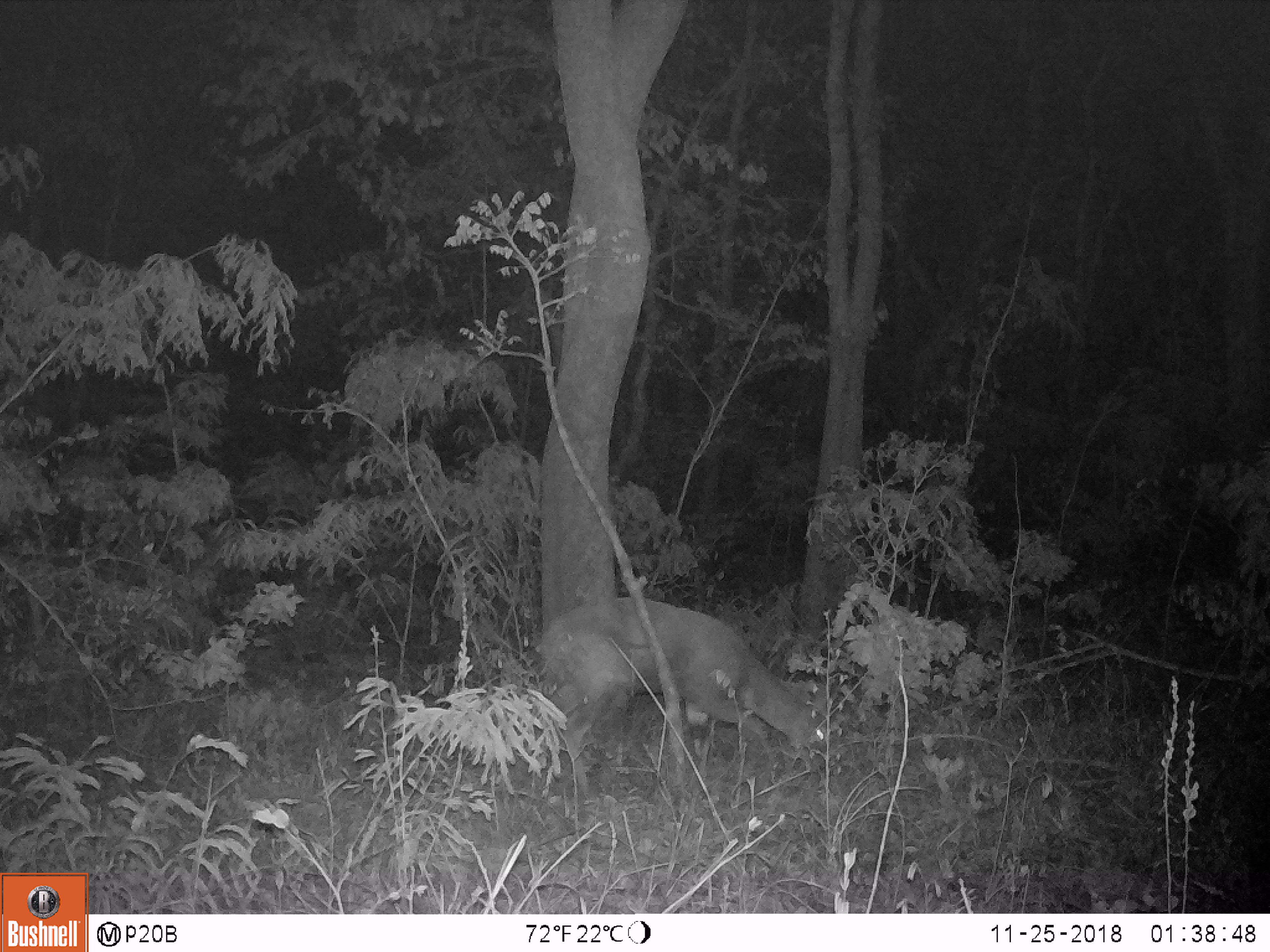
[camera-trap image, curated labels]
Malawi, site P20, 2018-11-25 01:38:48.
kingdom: Animalia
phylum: Chordata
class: Mammalia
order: Artiodactyla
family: Bovidae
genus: Redunca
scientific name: Redunca arundinum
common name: southern reedbuck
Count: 1.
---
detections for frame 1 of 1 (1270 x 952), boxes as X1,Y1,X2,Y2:
southern reedbuck: 534,588,854,809